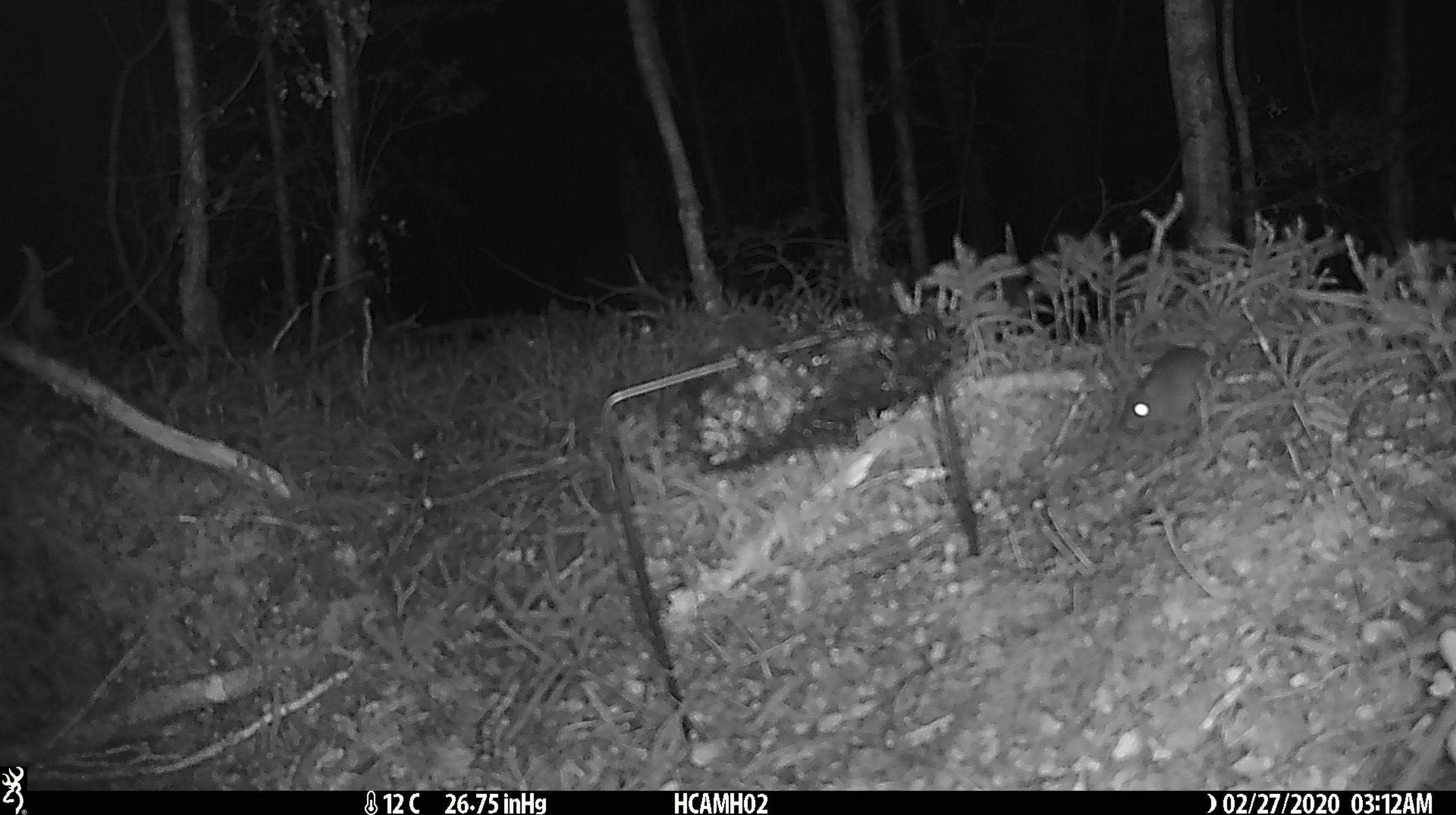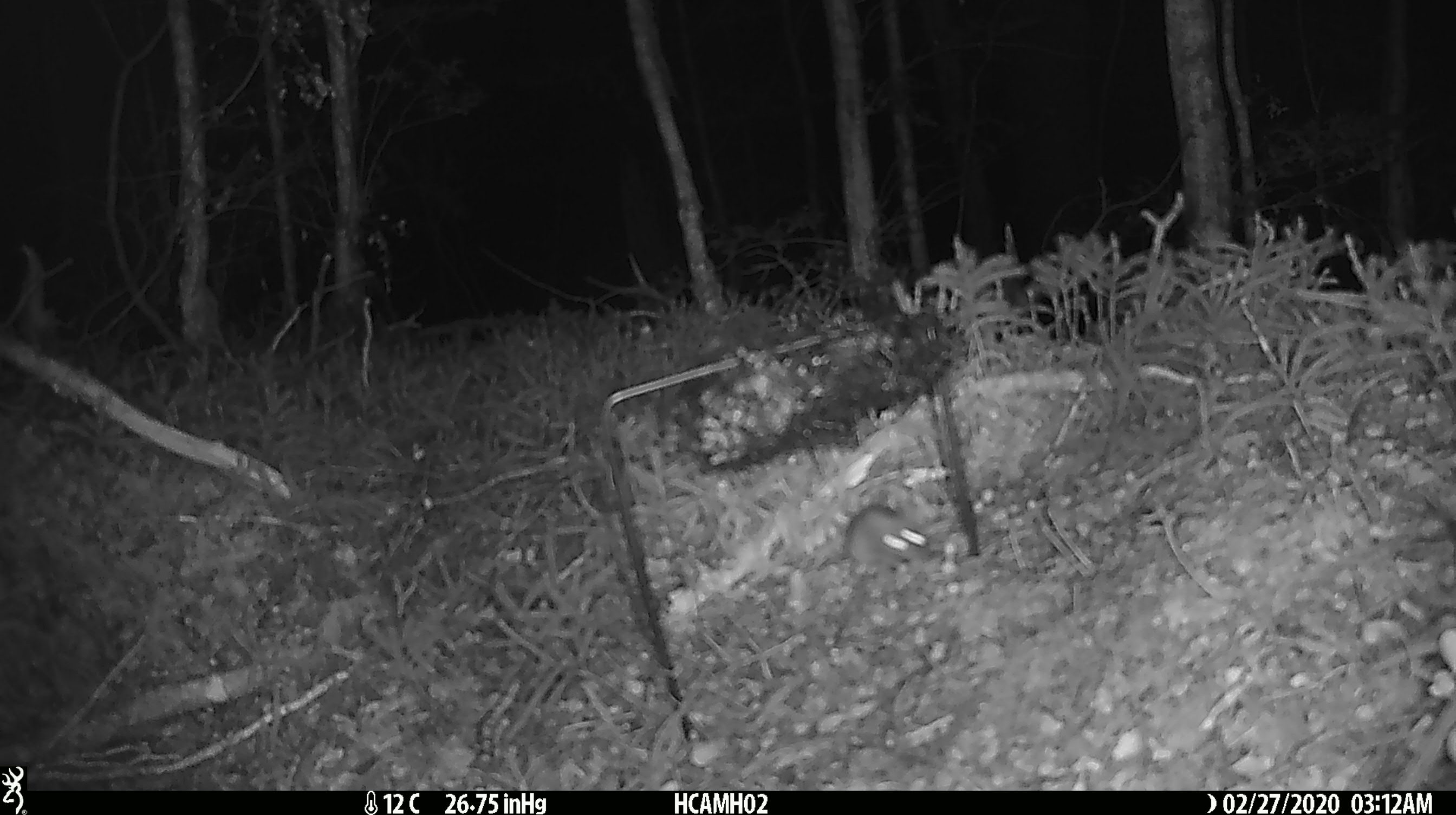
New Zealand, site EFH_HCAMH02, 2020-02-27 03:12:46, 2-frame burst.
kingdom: Animalia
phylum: Chordata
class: Mammalia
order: Rodentia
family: Muridae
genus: Mus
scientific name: Mus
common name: mouse